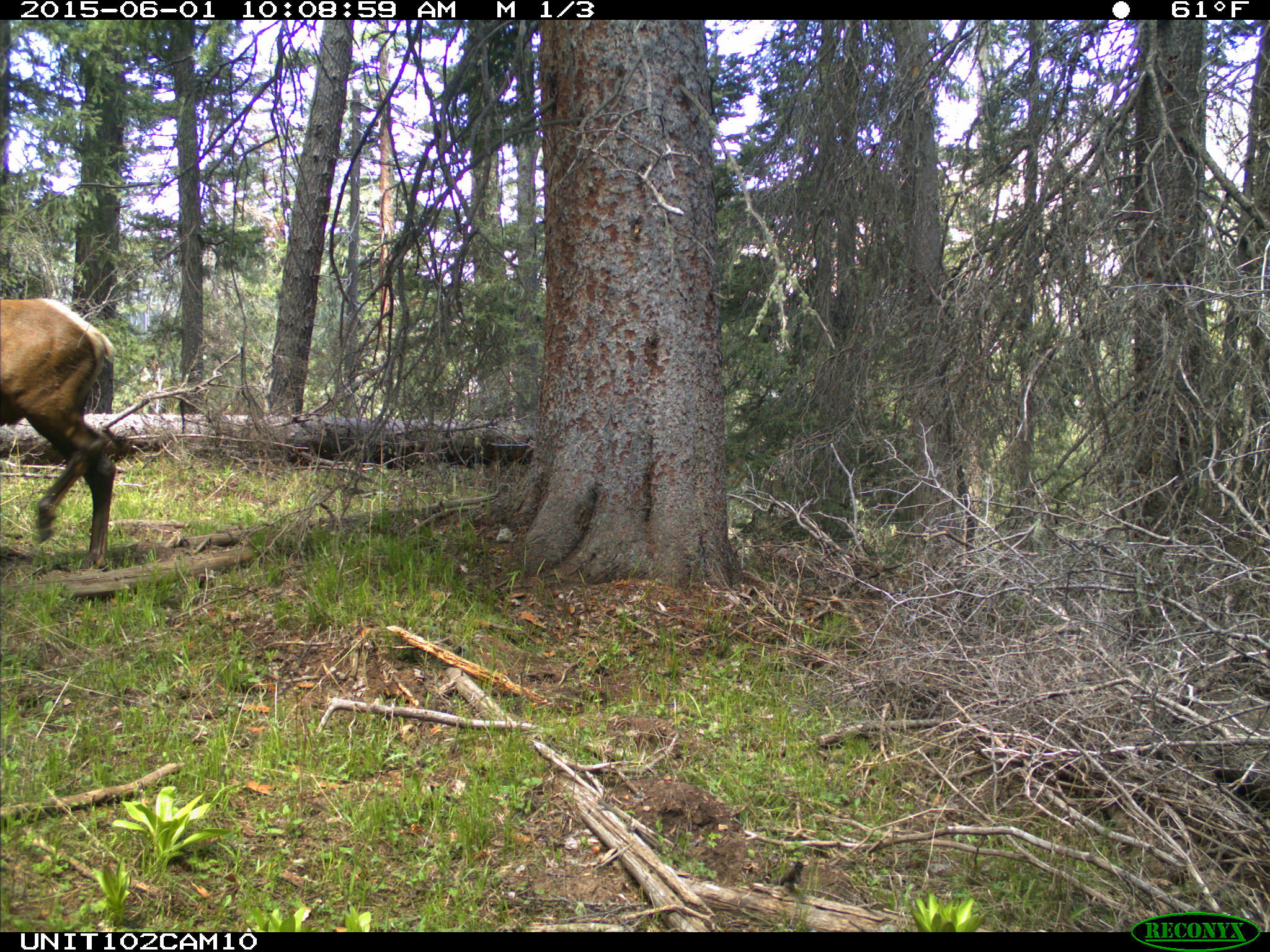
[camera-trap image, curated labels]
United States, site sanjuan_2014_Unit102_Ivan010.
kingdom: Animalia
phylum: Chordata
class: Mammalia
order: Artiodactyla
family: Cervidae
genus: Cervus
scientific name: Cervus elaphus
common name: red deer